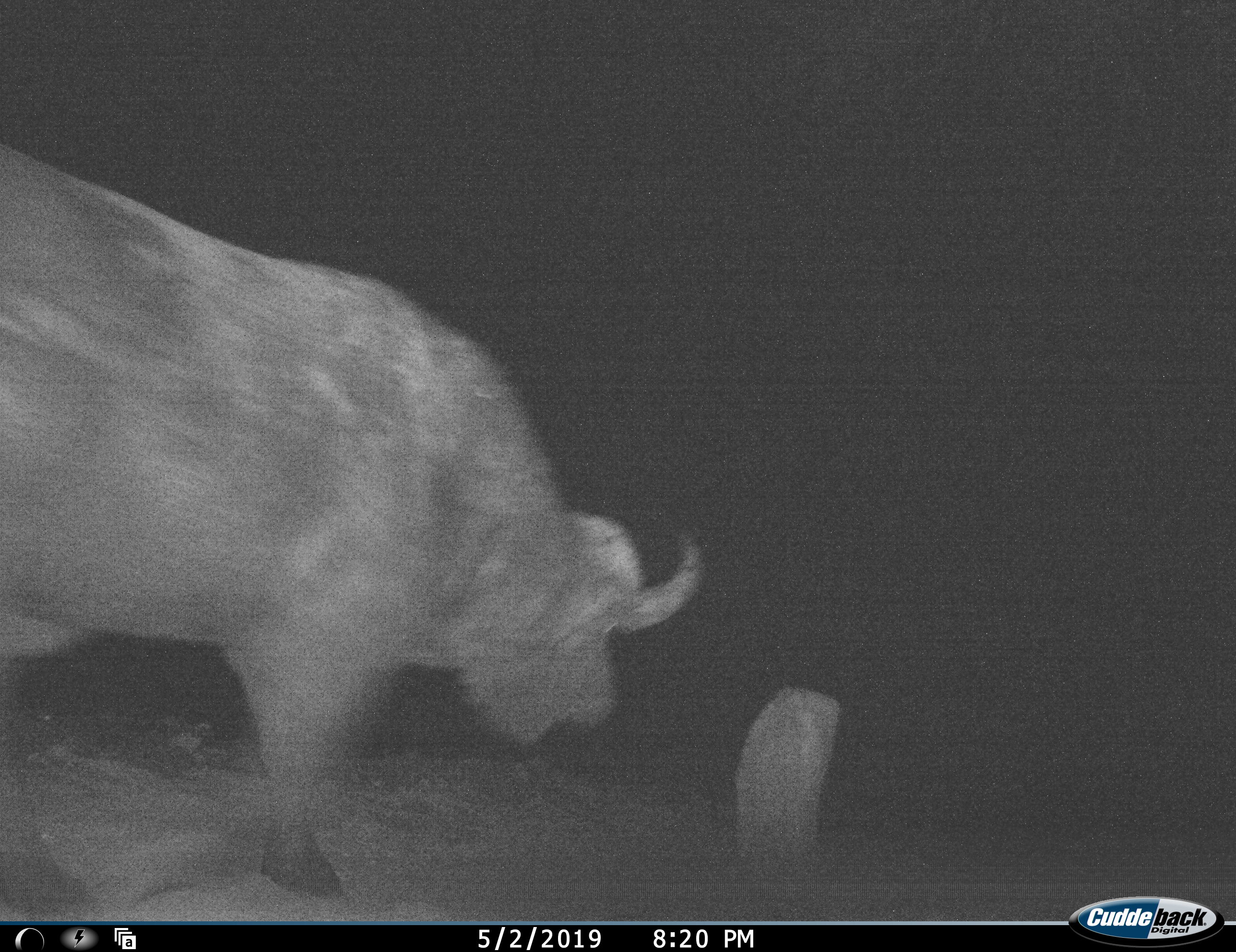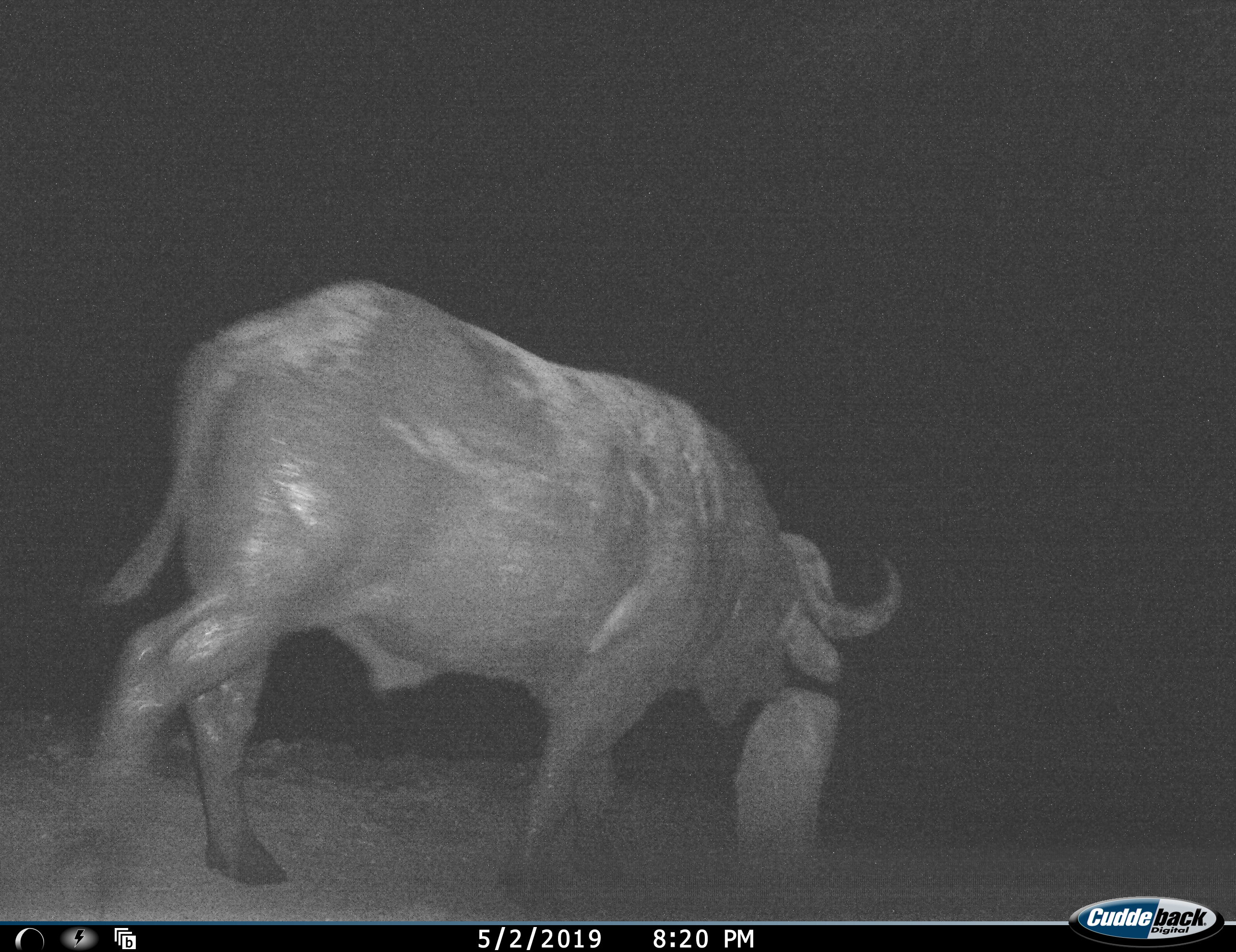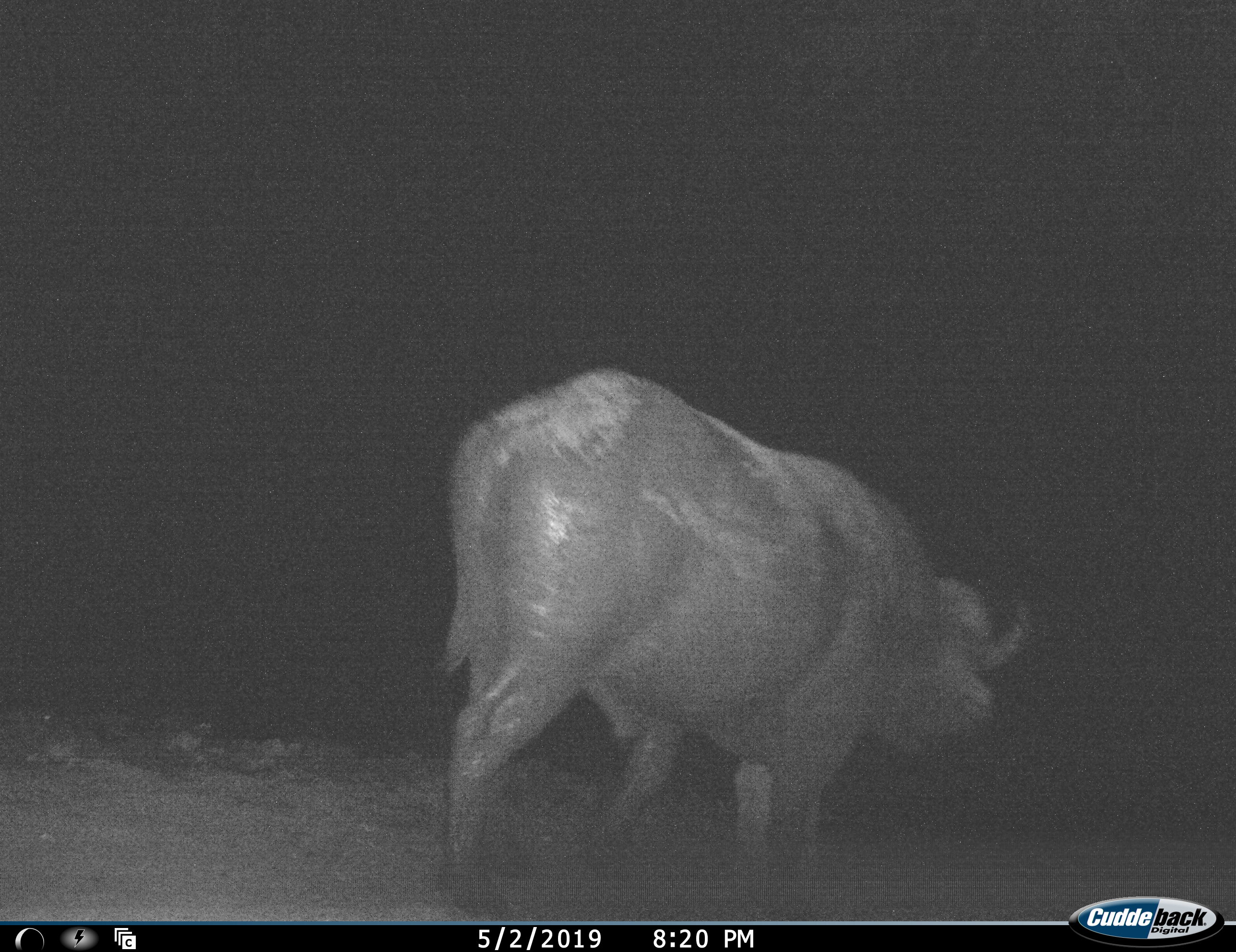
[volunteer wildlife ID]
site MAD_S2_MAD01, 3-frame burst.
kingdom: Animalia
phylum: Chordata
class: Mammalia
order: Artiodactyla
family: Bovidae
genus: Syncerus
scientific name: Syncerus caffer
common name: african buffalo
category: buffalo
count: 1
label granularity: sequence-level